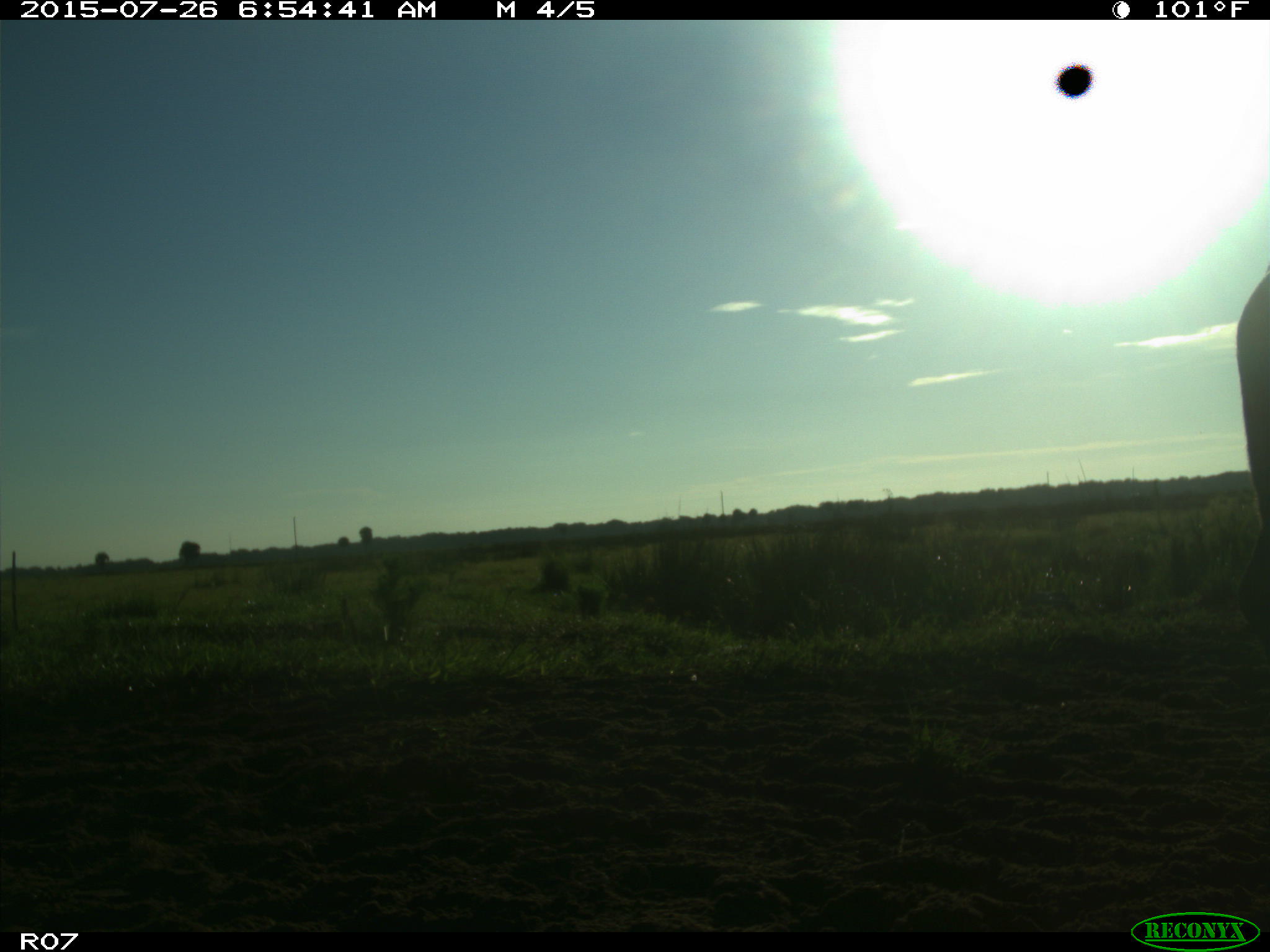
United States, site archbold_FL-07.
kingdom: Animalia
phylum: Chordata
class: Mammalia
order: Artiodactyla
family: Bovidae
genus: Bos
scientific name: Bos taurus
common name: domestic cow